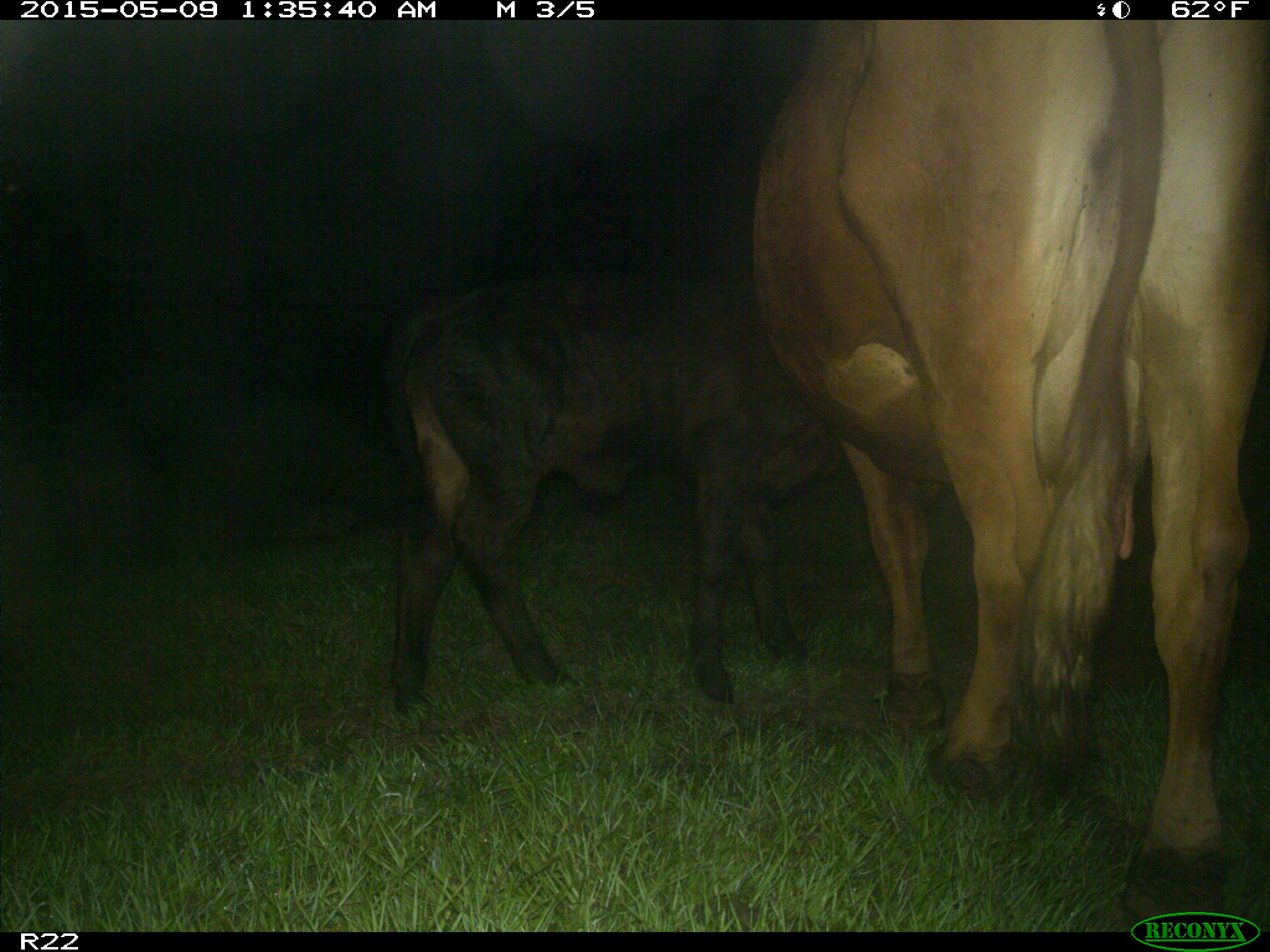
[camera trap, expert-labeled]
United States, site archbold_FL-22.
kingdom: Animalia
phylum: Chordata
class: Mammalia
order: Artiodactyla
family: Bovidae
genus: Bos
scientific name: Bos taurus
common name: domestic cow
Bos taurus (domestic cow).